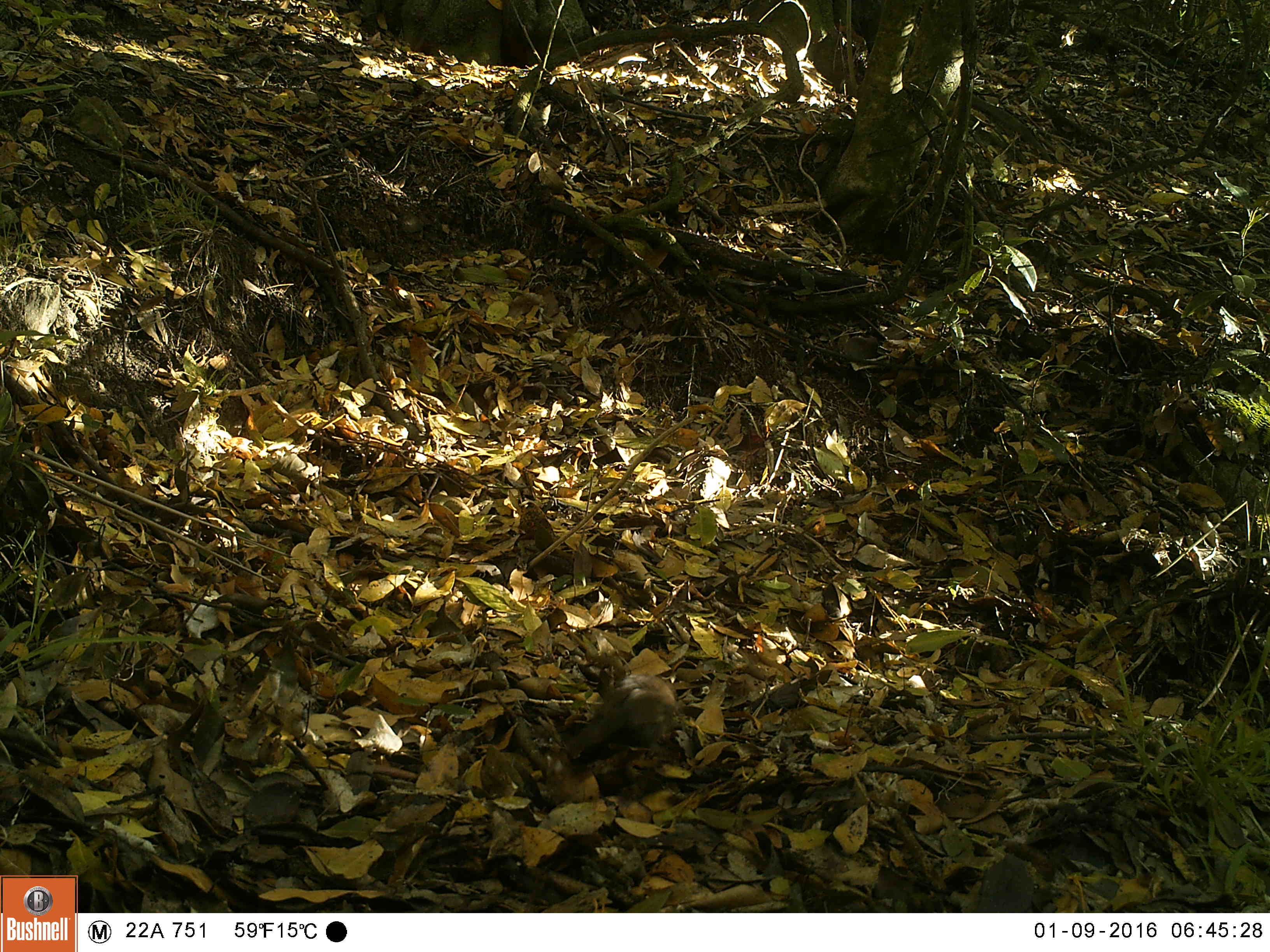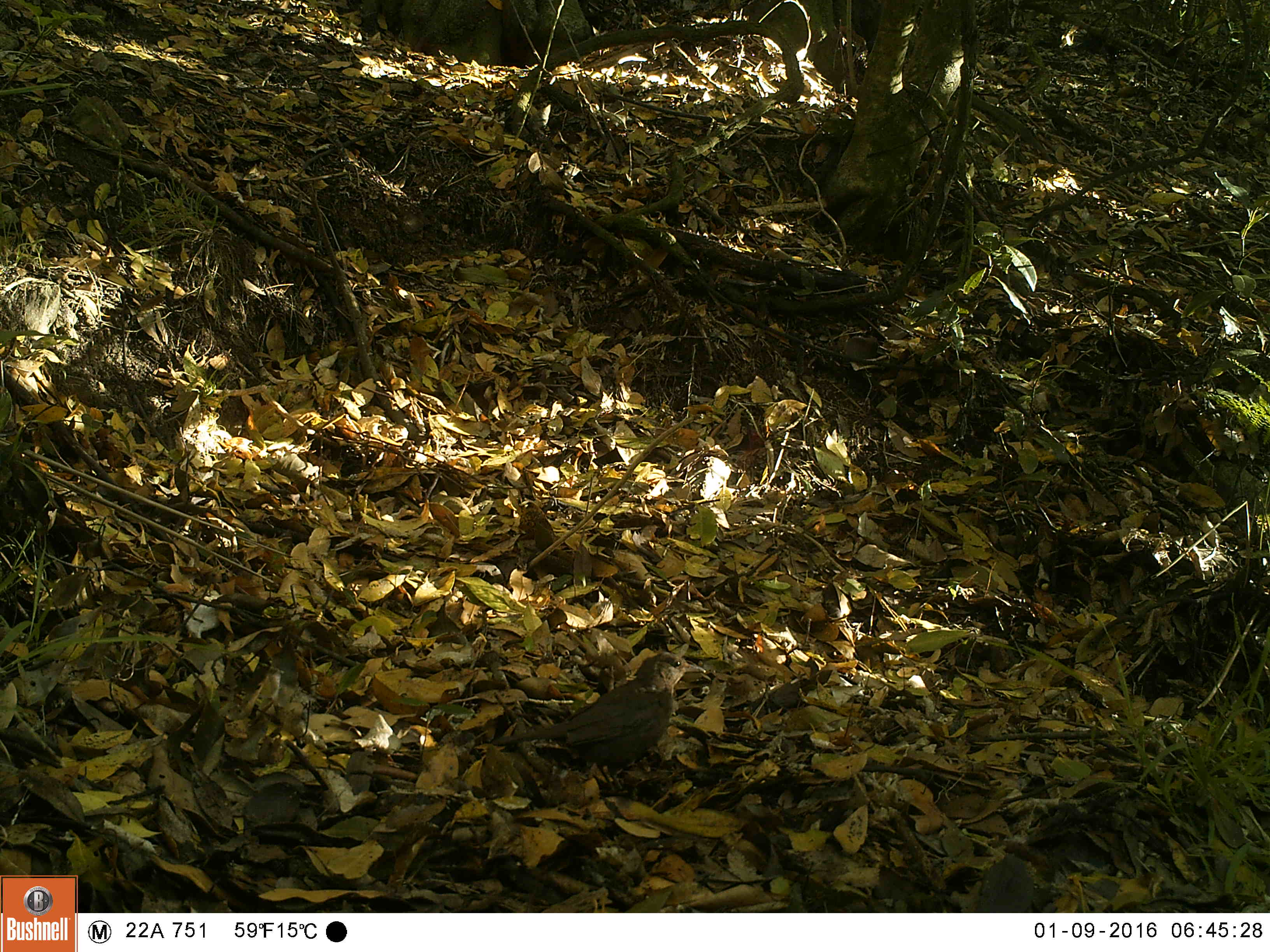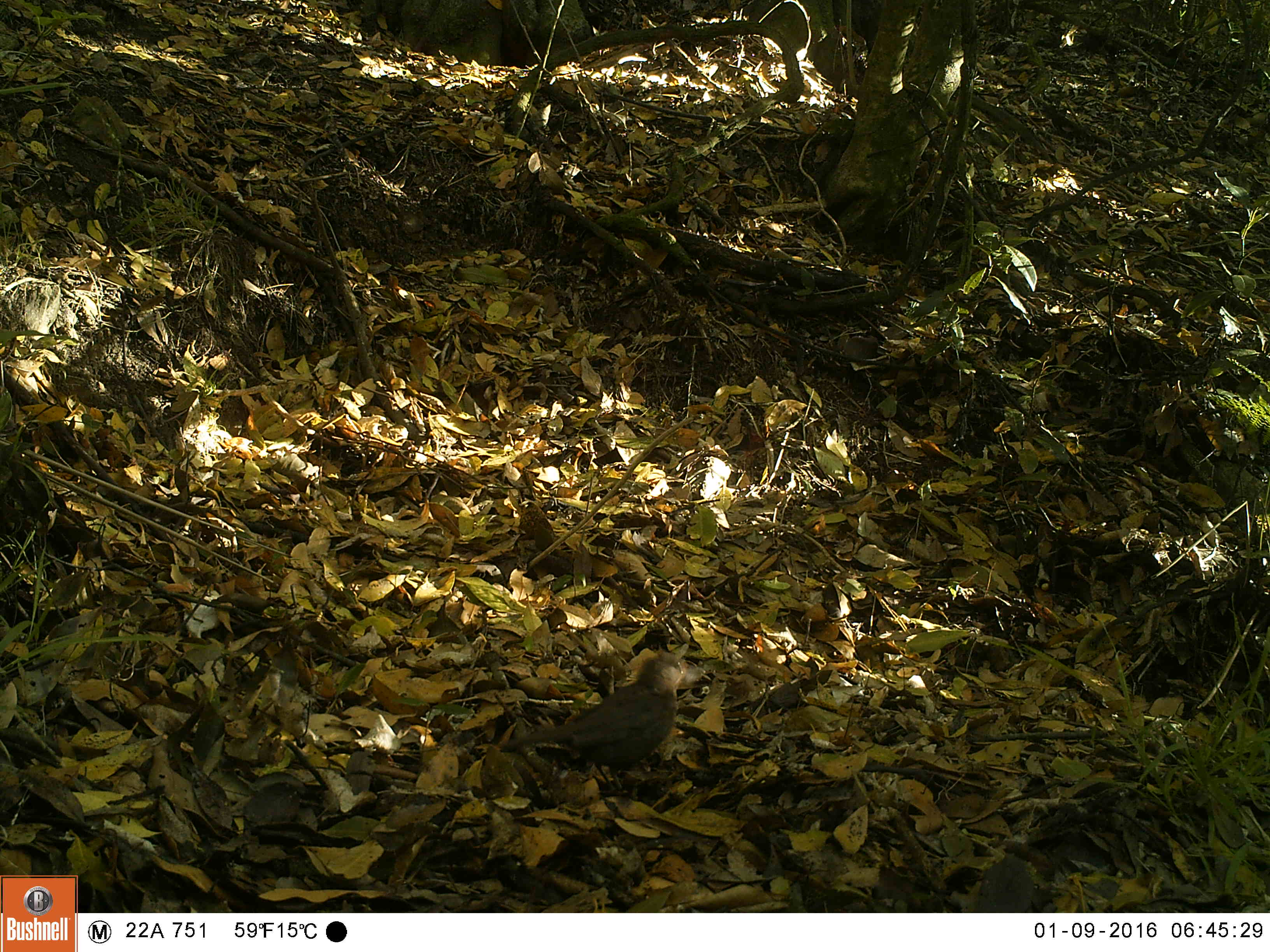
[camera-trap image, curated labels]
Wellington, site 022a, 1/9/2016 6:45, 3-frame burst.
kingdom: Animalia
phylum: Chordata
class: Aves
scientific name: Aves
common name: bird